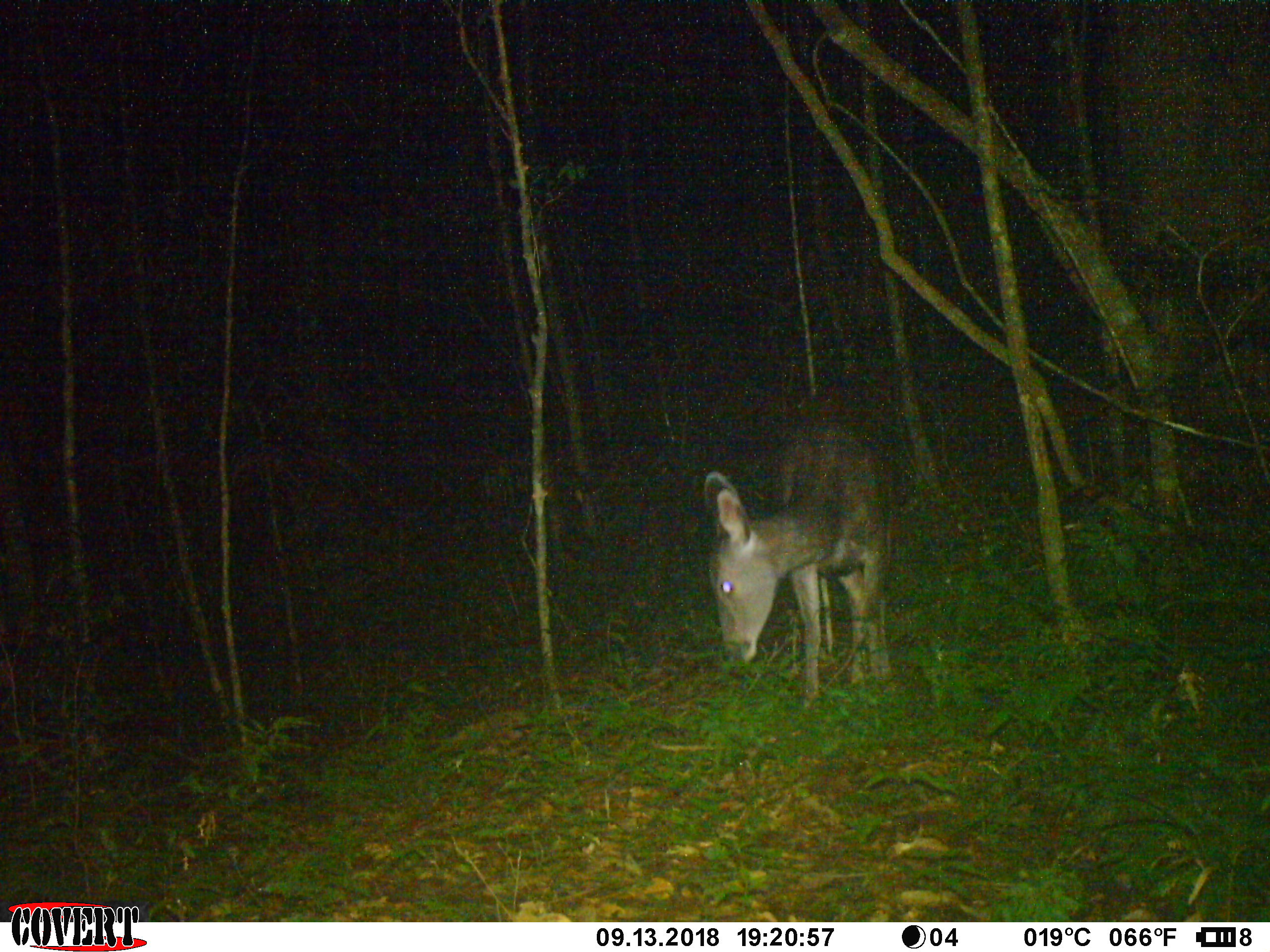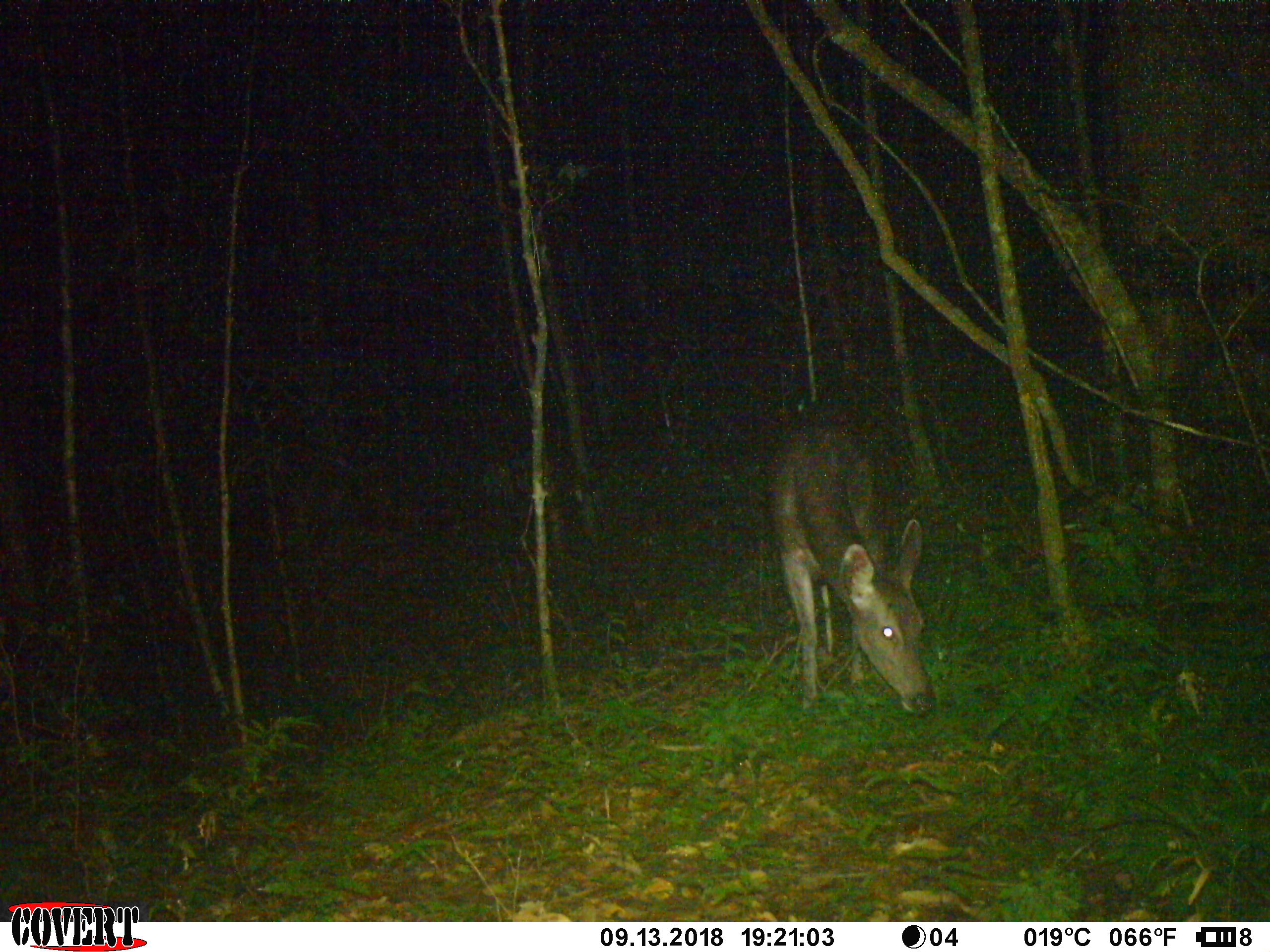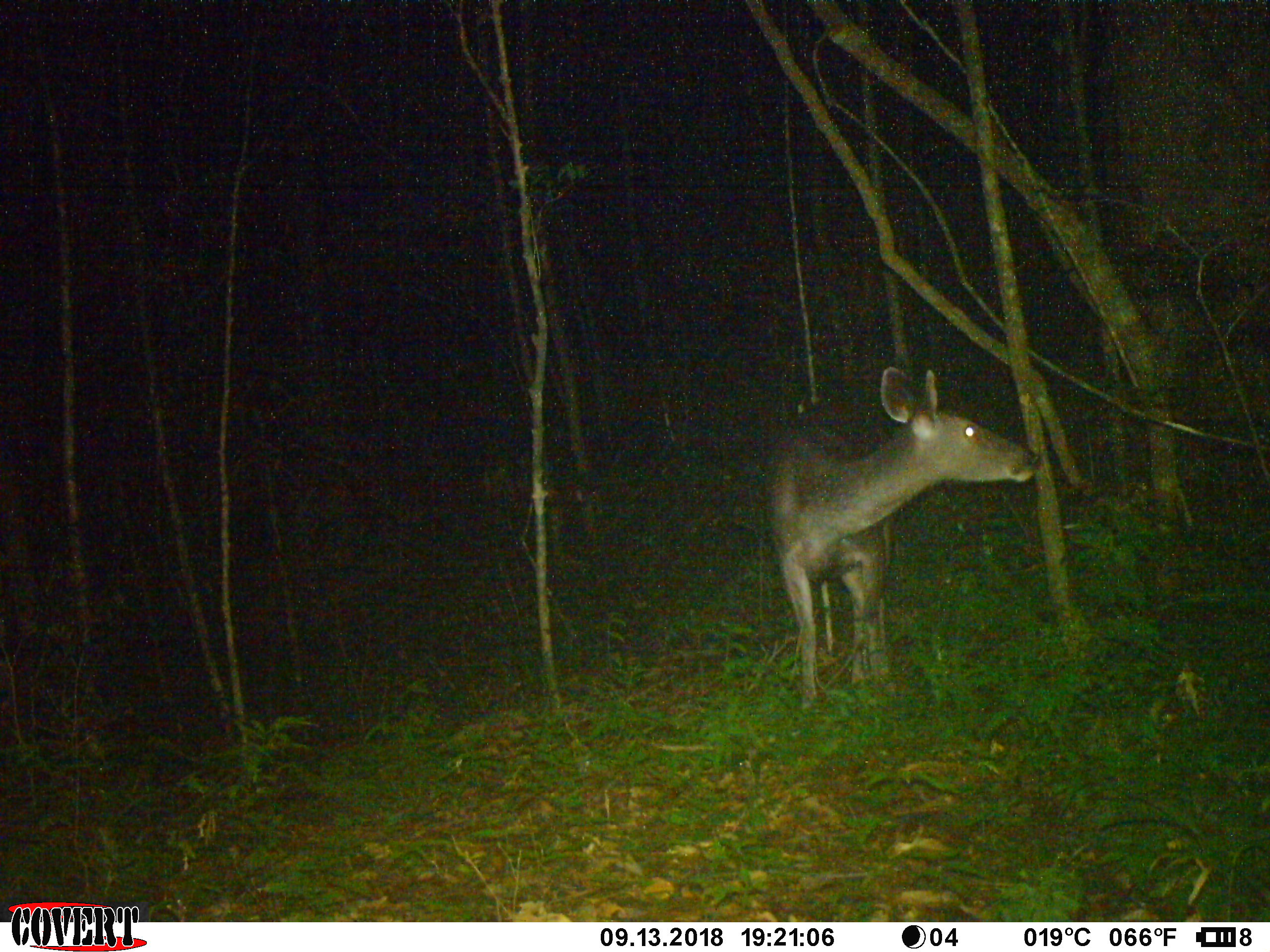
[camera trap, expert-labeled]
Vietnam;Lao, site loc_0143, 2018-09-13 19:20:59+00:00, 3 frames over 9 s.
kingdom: Animalia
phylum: Chordata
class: Mammalia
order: Artiodactyla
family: Cervidae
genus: Rusa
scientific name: Rusa unicolor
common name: sambar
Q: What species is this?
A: Sambar (Rusa unicolor).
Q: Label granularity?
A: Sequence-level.